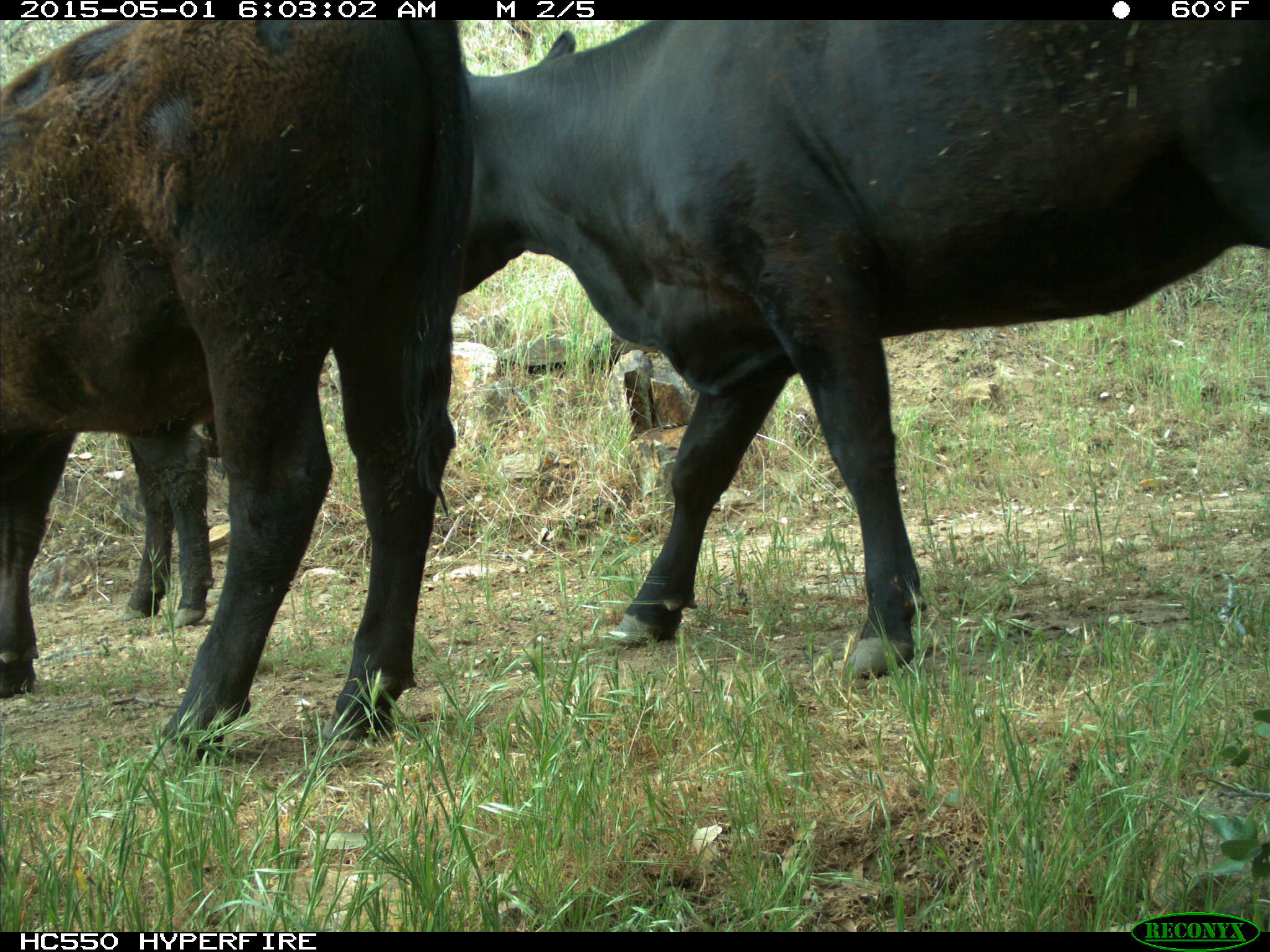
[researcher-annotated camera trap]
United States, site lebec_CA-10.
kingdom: Animalia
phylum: Chordata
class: Mammalia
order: Artiodactyla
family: Bovidae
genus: Bos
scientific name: Bos taurus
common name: domestic cow